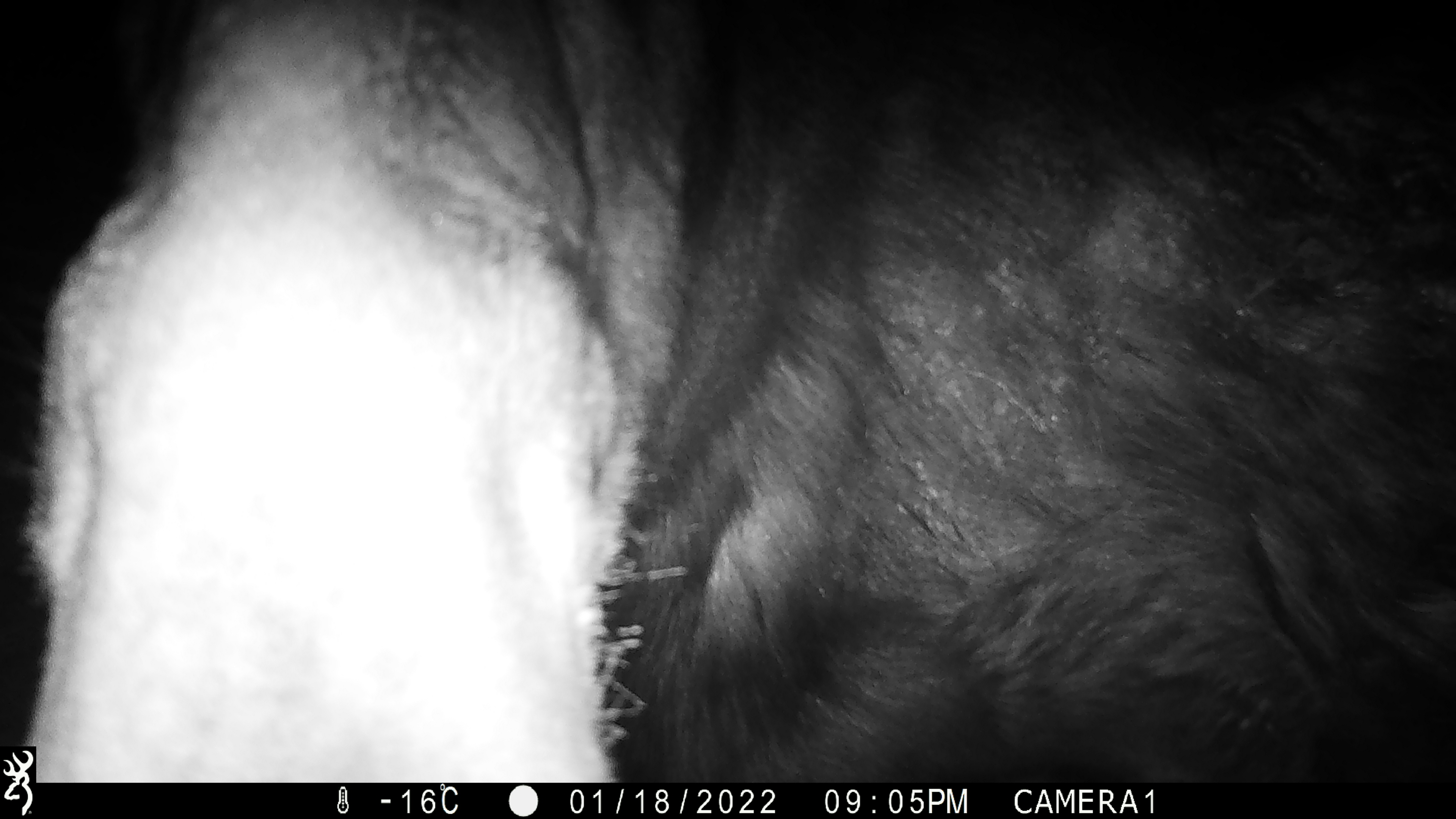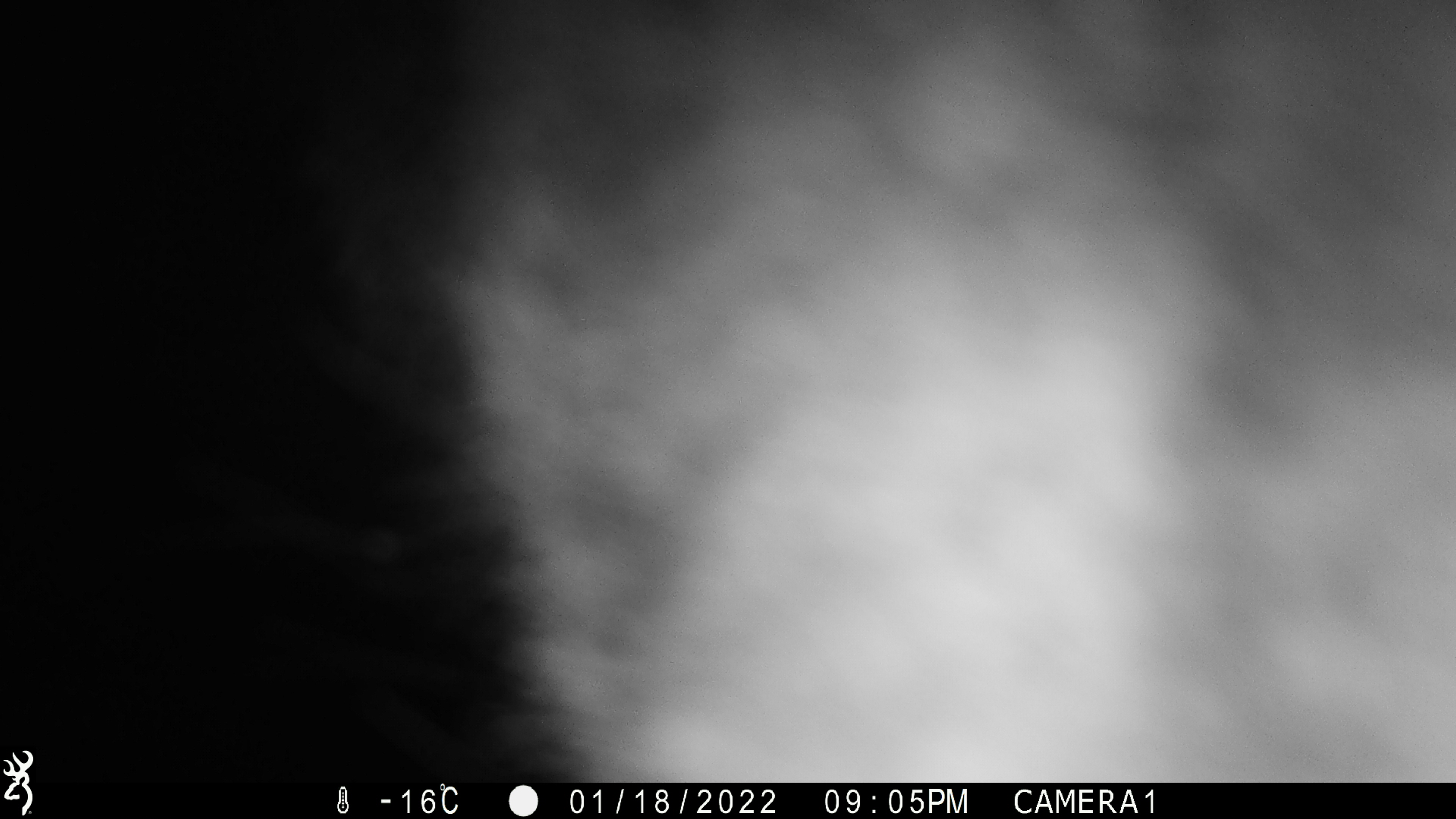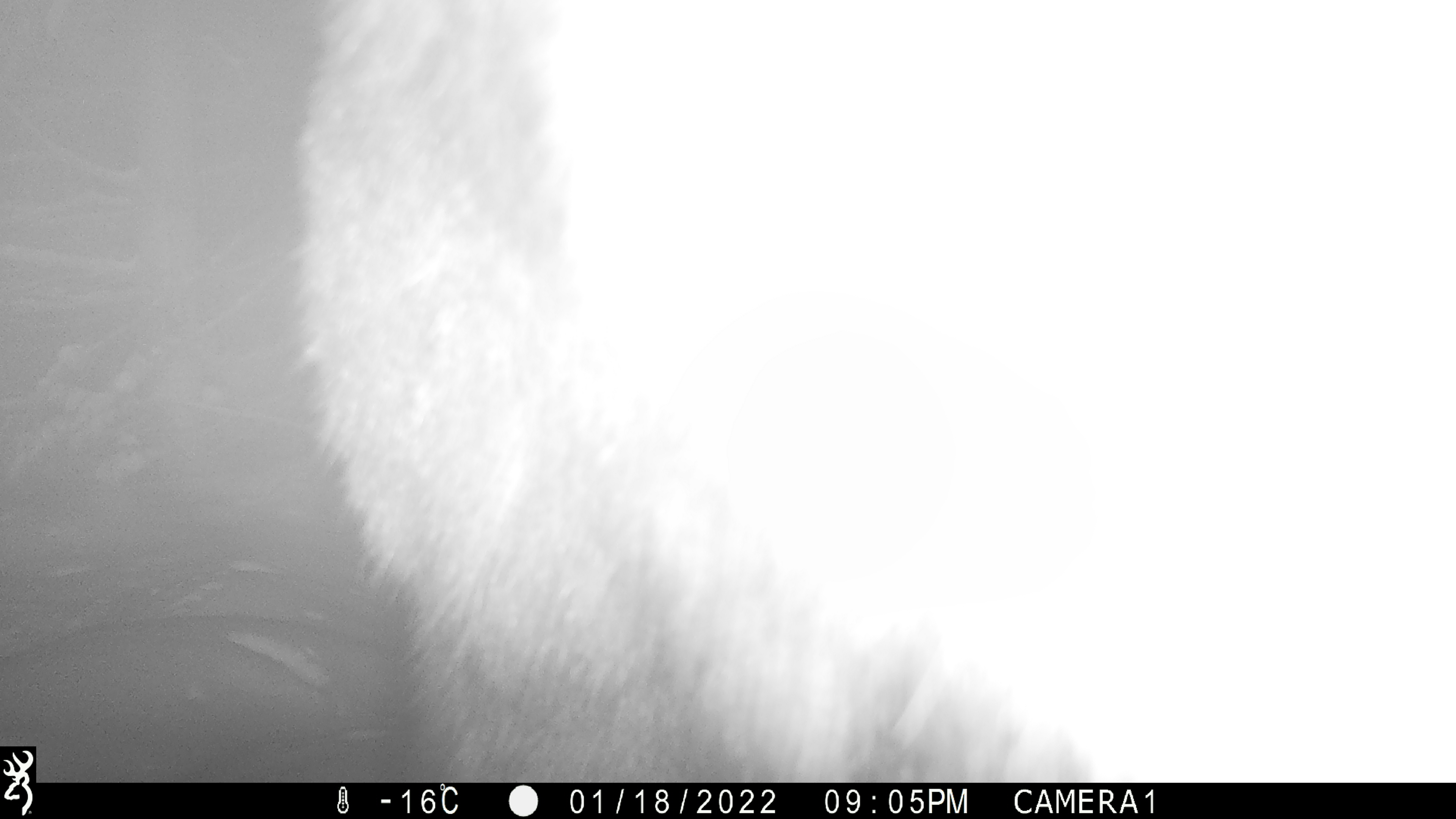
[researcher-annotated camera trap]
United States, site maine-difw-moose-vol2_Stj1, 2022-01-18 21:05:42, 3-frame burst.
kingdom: Animalia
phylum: Chordata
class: Mammalia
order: Artiodactyla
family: Cervidae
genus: Alces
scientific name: Alces alces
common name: moose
Moose (Alces alces).